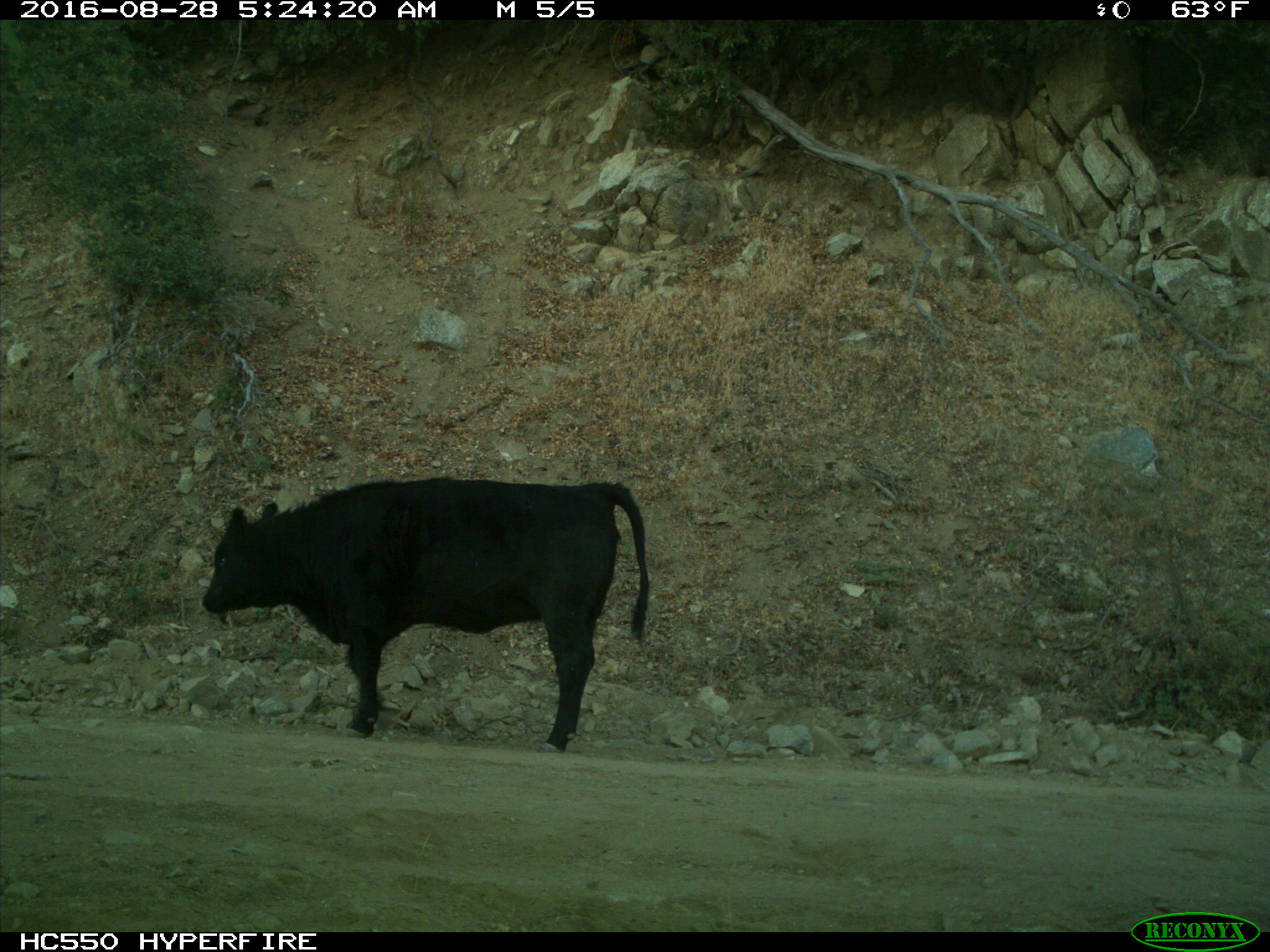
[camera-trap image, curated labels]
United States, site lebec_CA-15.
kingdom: Animalia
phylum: Chordata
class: Mammalia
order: Artiodactyla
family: Bovidae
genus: Bos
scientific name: Bos taurus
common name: domestic cow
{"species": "Bos taurus (domestic cow)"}